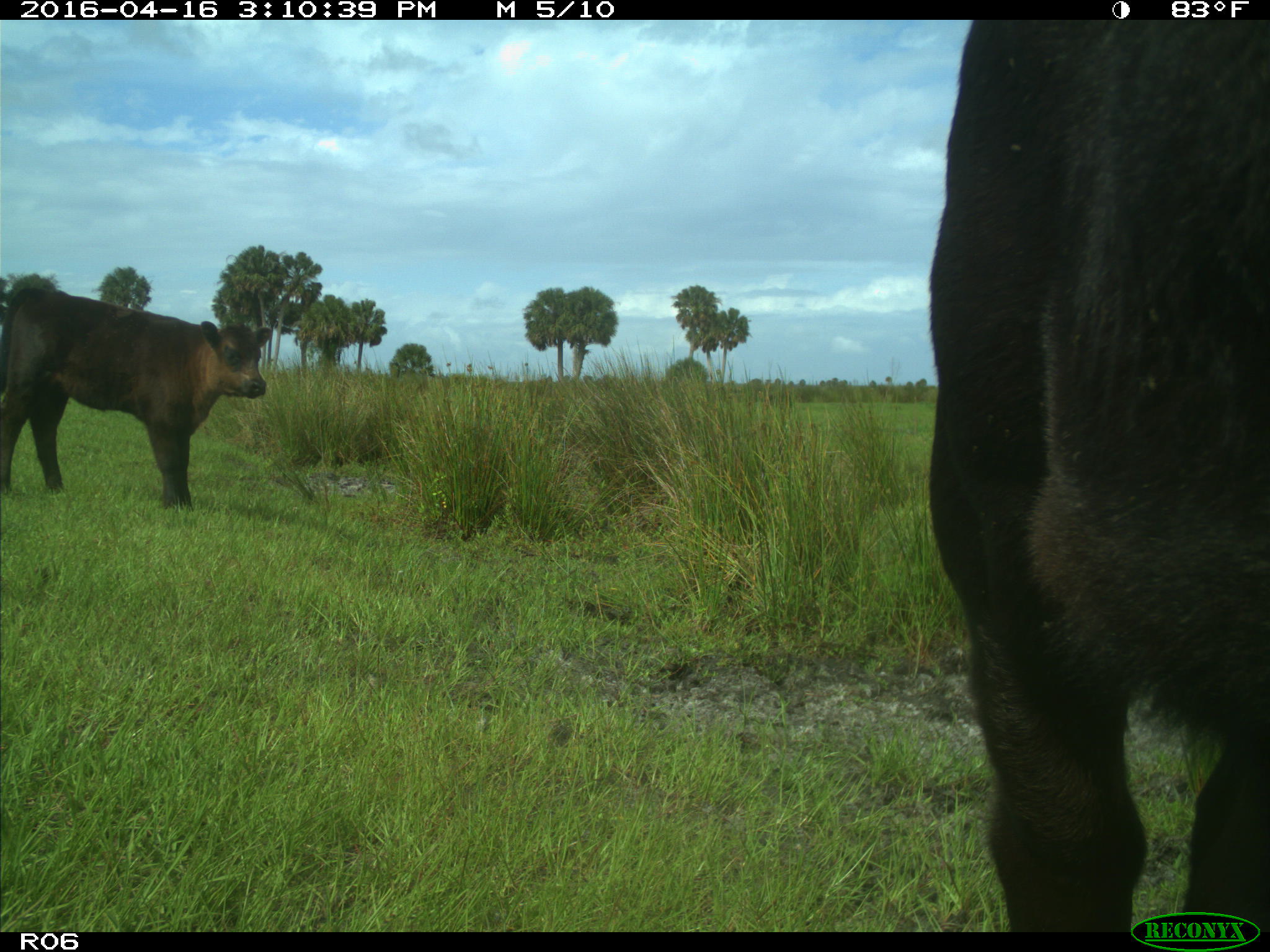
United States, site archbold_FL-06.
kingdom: Animalia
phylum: Chordata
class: Mammalia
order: Artiodactyla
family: Bovidae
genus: Bos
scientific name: Bos taurus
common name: domestic cow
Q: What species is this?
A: Bos taurus (domestic cow).